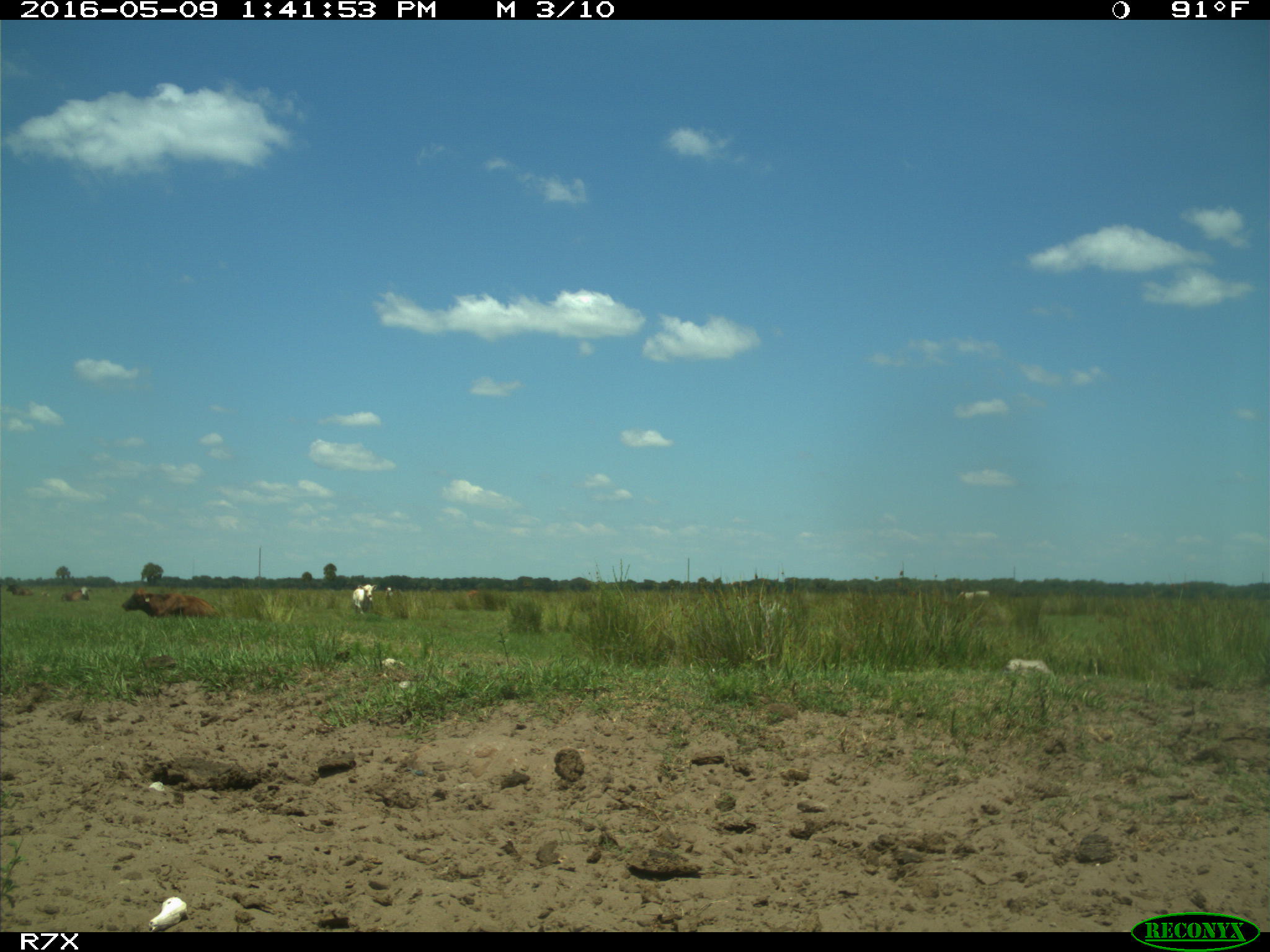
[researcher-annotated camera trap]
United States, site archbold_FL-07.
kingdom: Animalia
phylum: Chordata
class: Mammalia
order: Artiodactyla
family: Bovidae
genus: Bos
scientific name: Bos taurus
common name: domestic cow